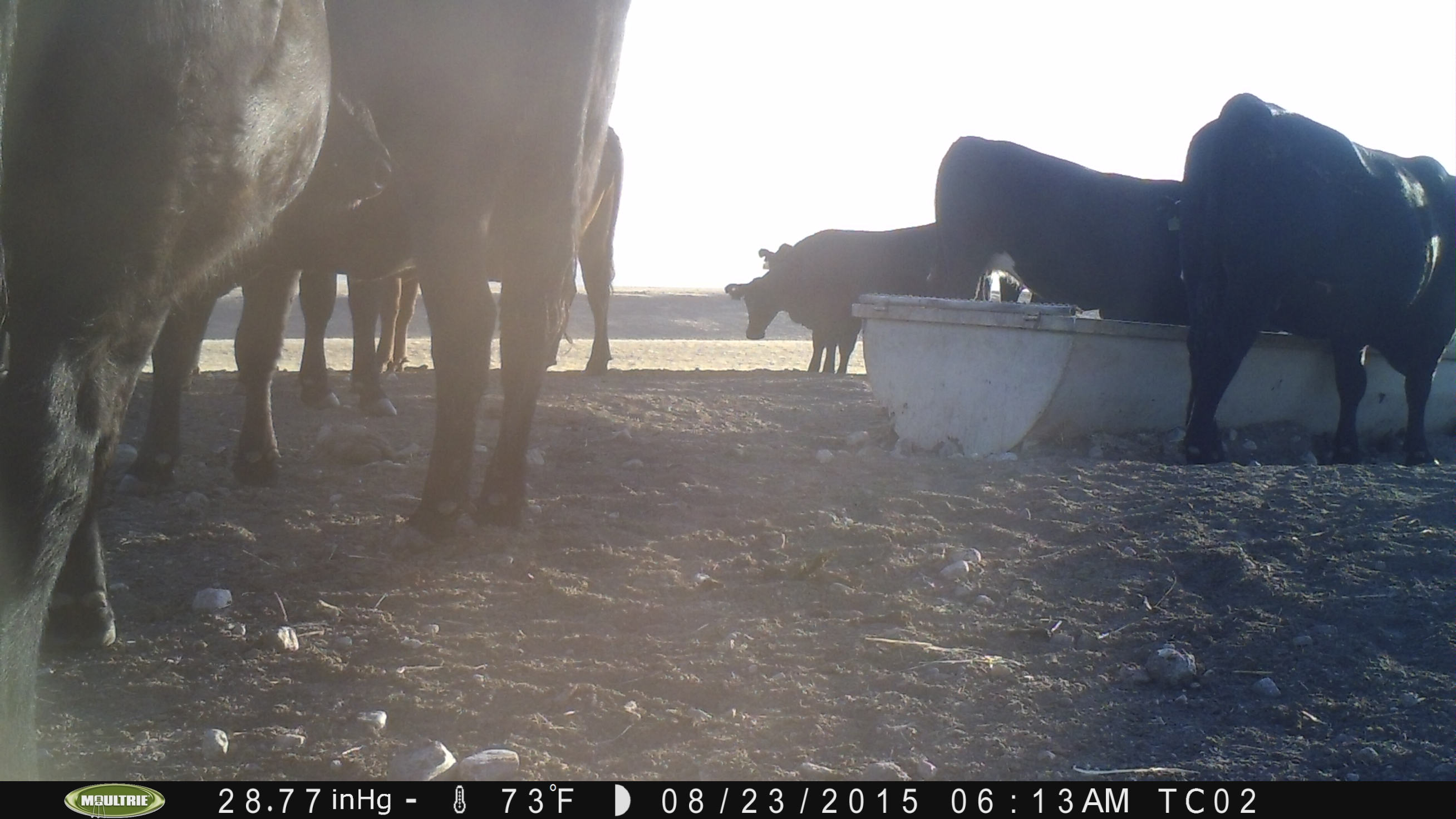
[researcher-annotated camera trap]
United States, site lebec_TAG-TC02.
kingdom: Animalia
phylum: Chordata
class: Mammalia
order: Artiodactyla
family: Bovidae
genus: Bos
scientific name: Bos taurus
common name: domestic cow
Bos taurus (domestic cow).